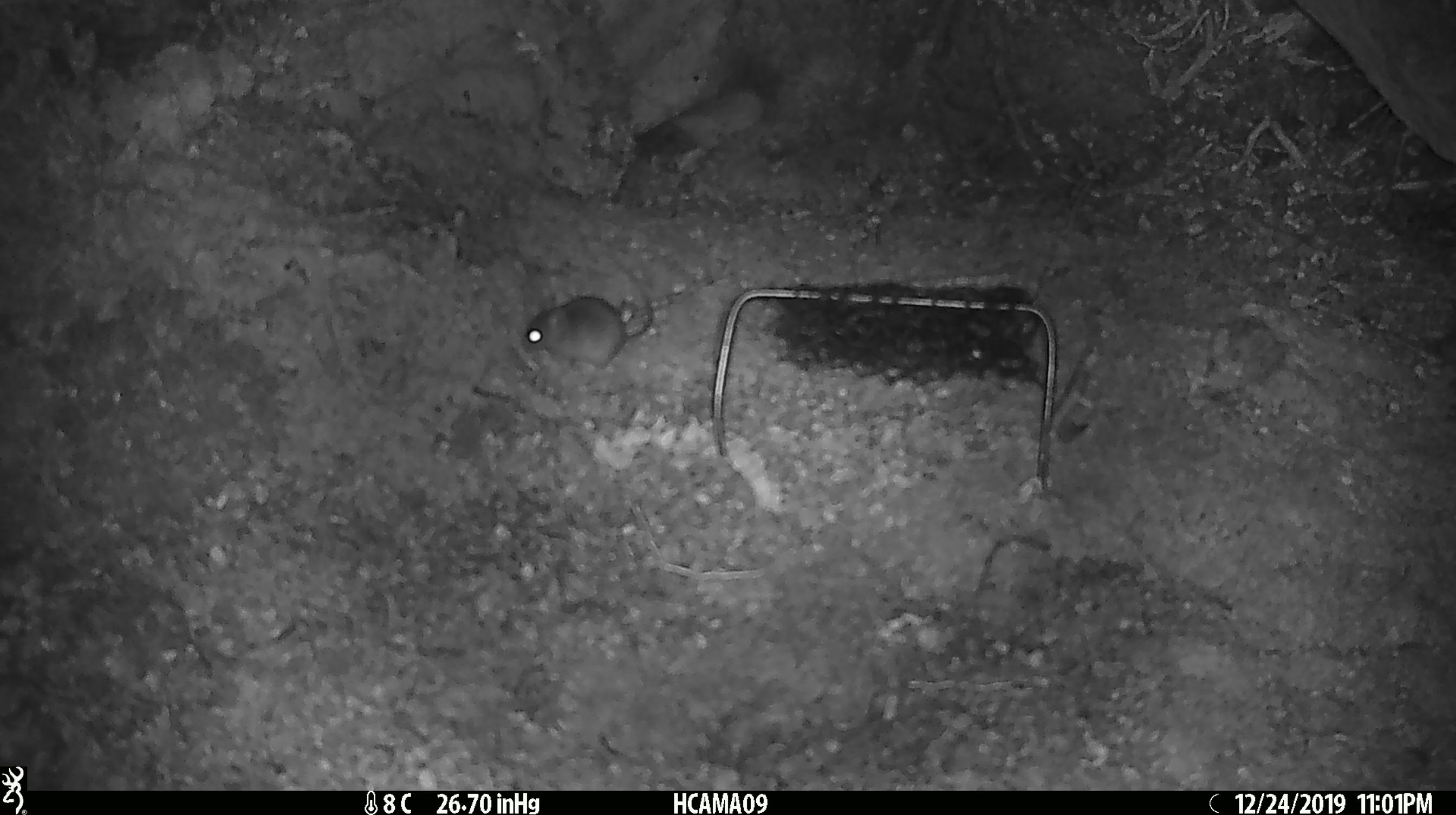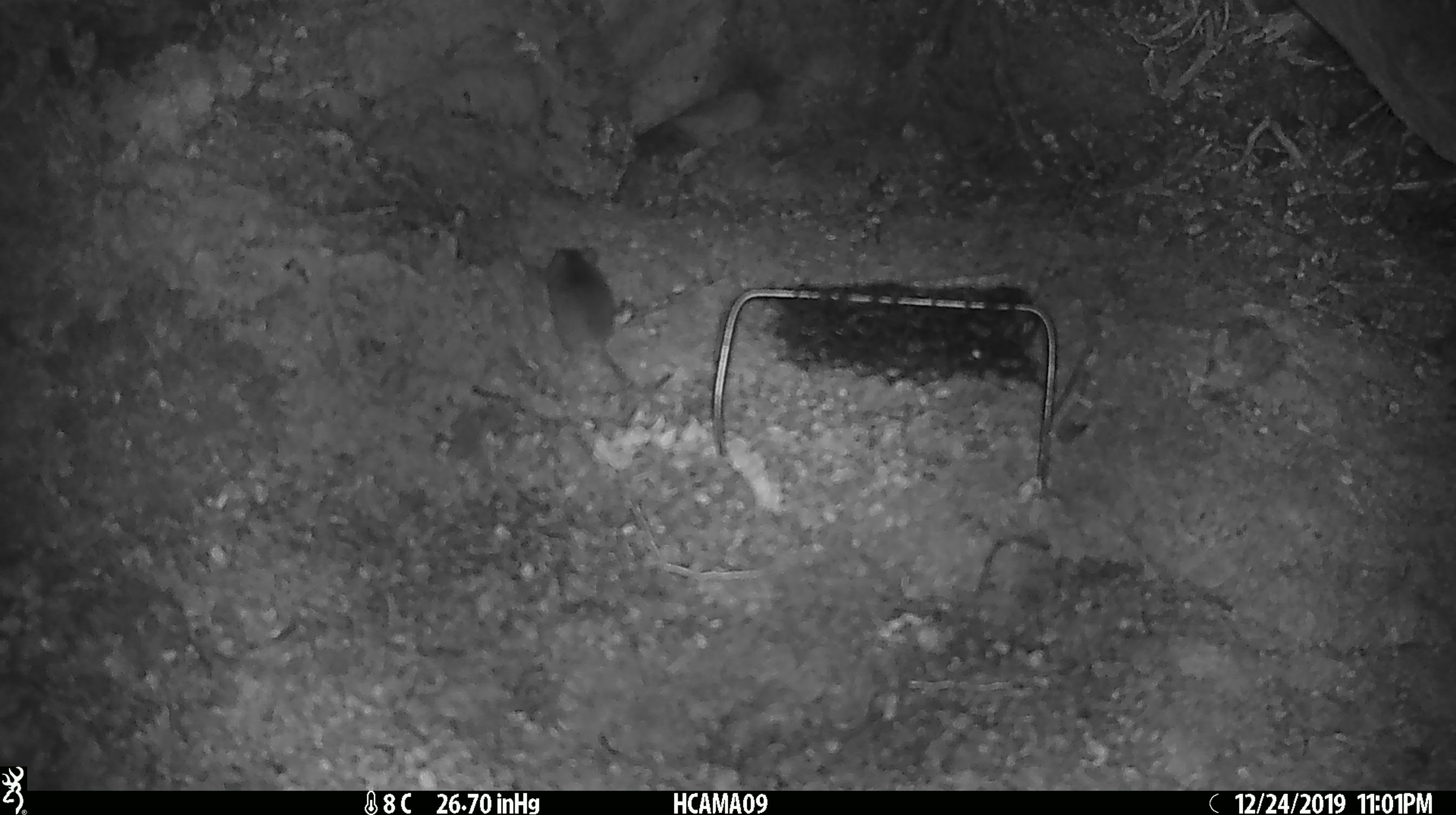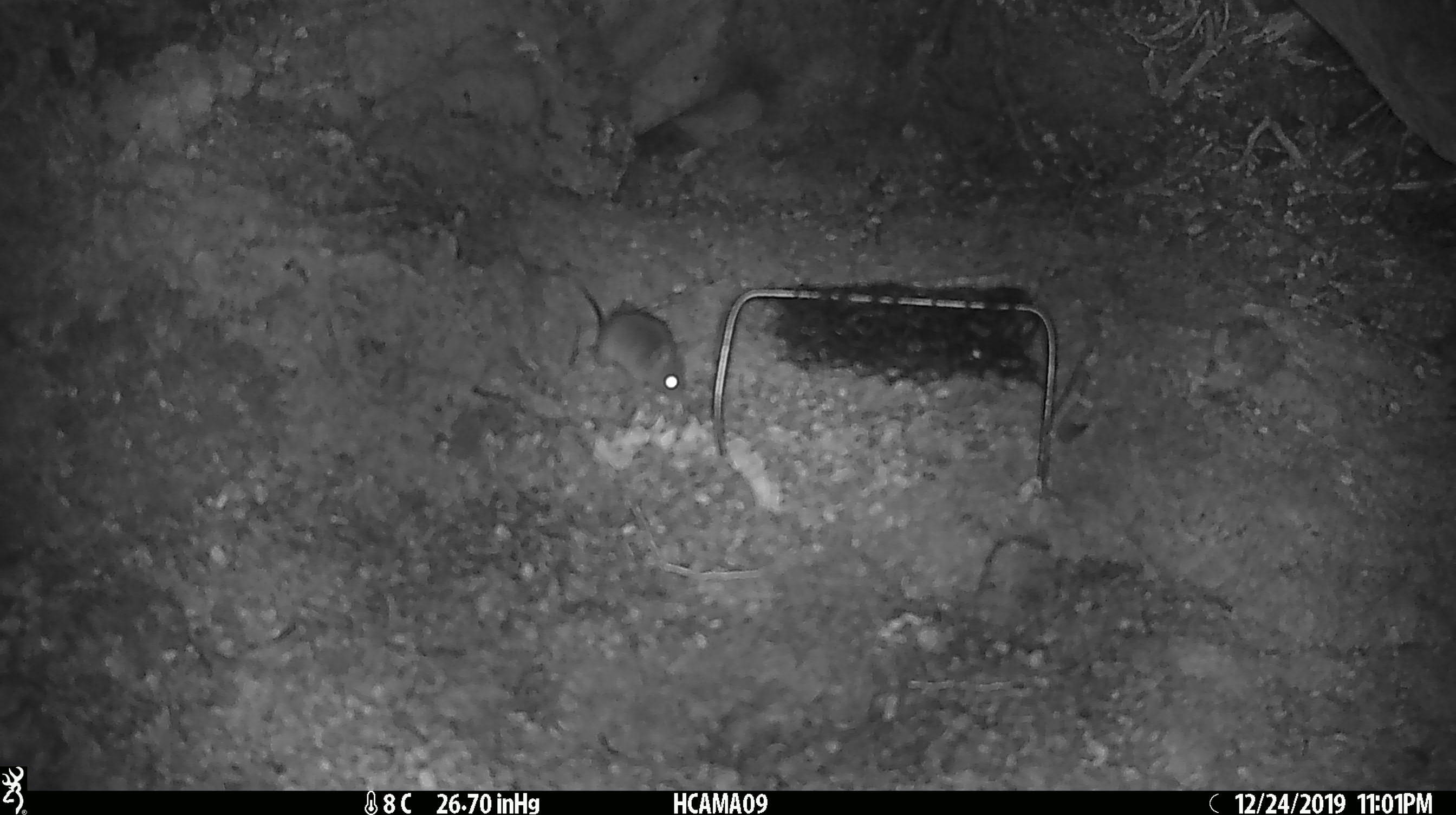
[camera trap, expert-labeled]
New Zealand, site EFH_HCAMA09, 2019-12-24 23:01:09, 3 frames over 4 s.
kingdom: Animalia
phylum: Chordata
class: Mammalia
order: Rodentia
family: Muridae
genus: Mus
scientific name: Mus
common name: mouse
Mouse (Mus).